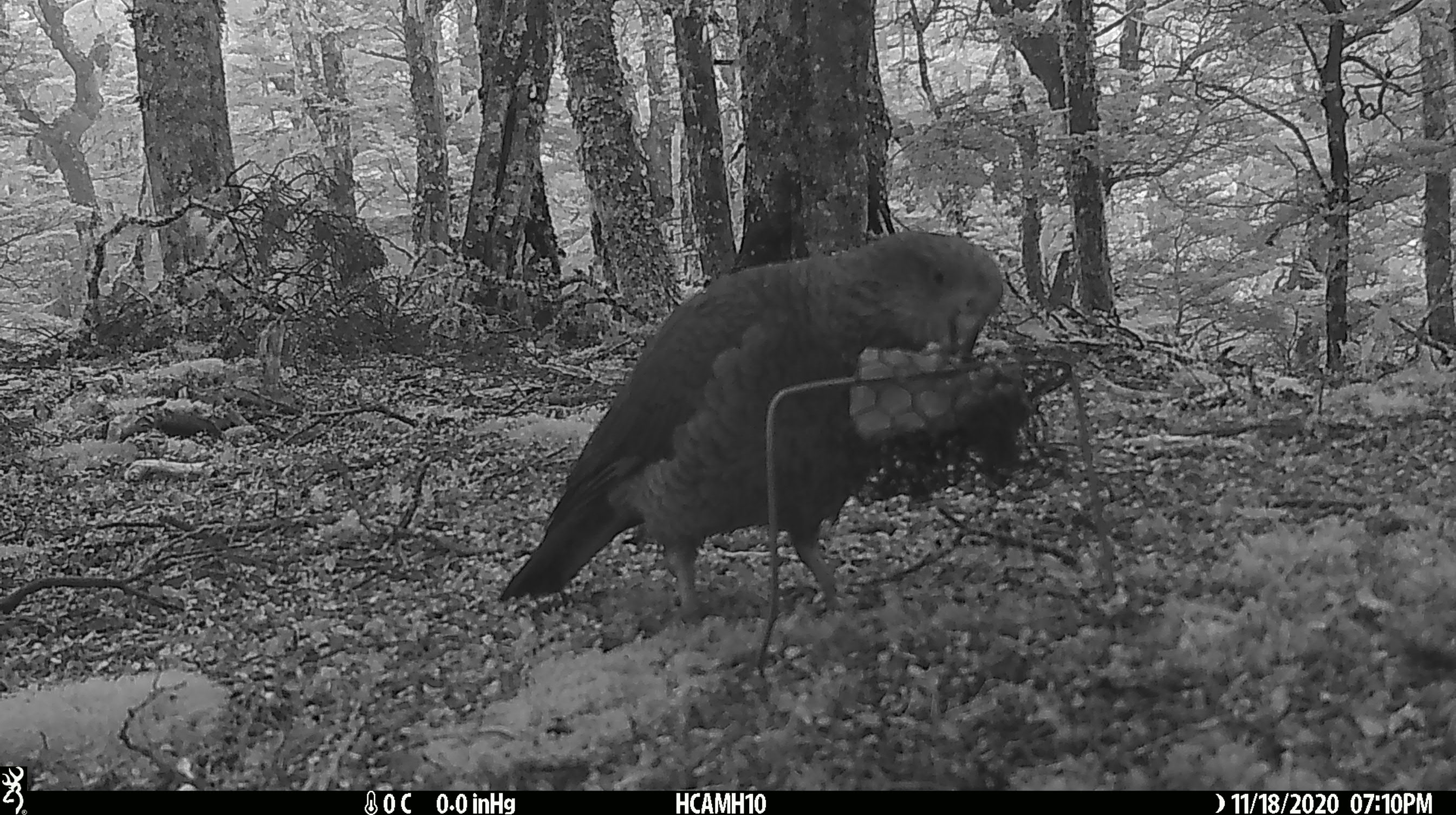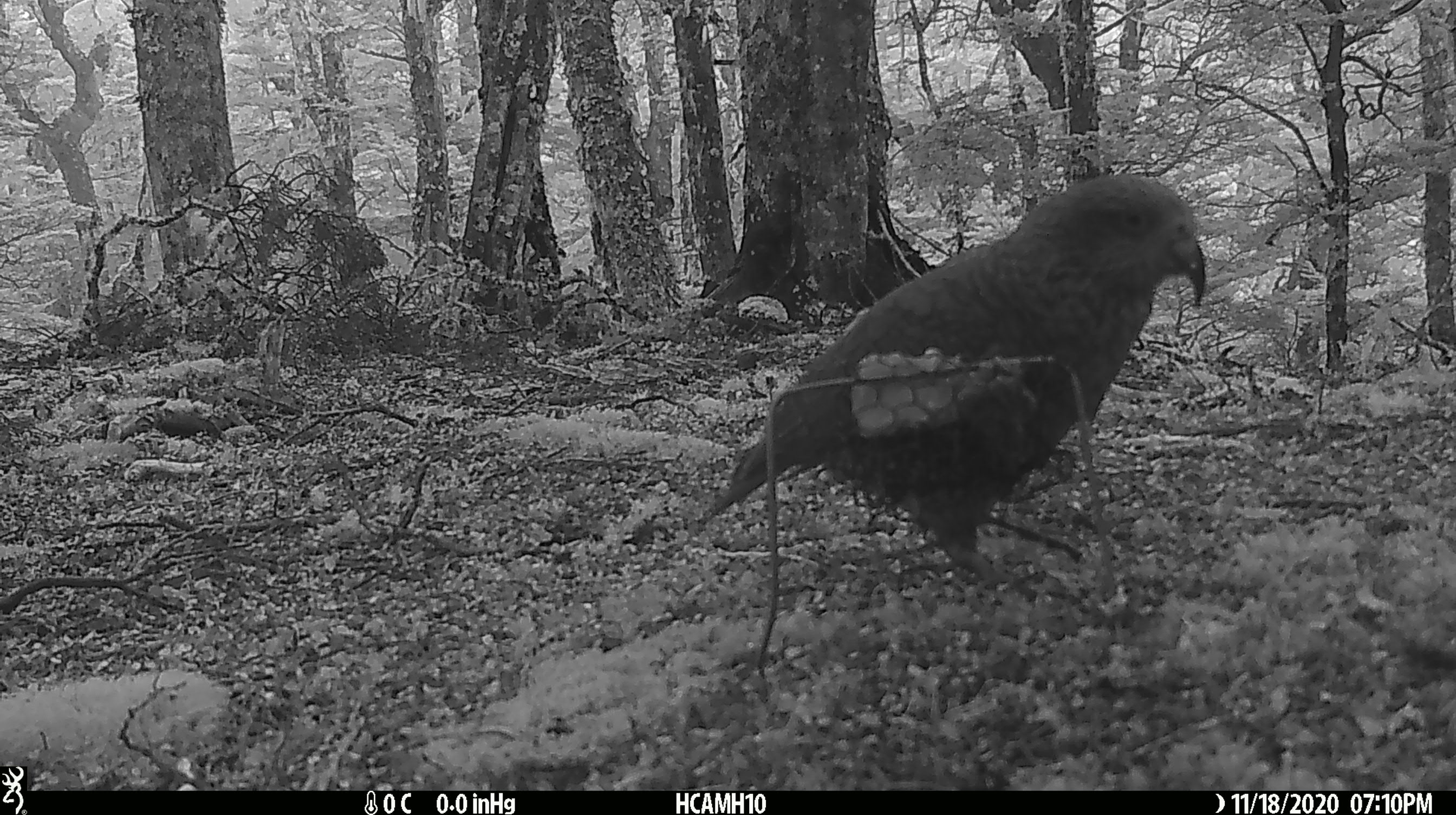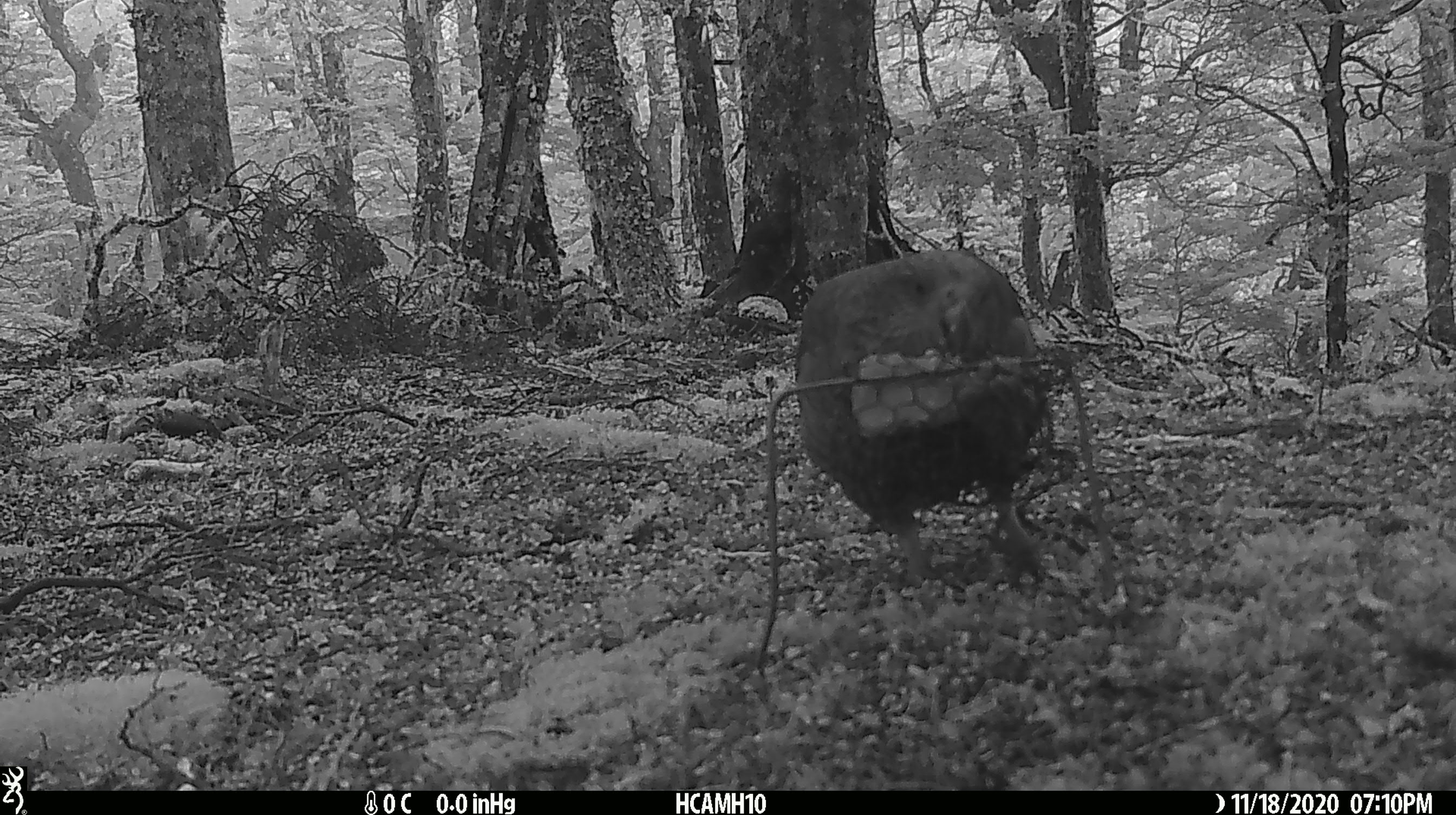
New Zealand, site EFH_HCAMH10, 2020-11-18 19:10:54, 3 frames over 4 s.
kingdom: Animalia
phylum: Chordata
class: Aves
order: Psittaciformes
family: Strigopidae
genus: Nestor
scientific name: Nestor notabilis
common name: kea